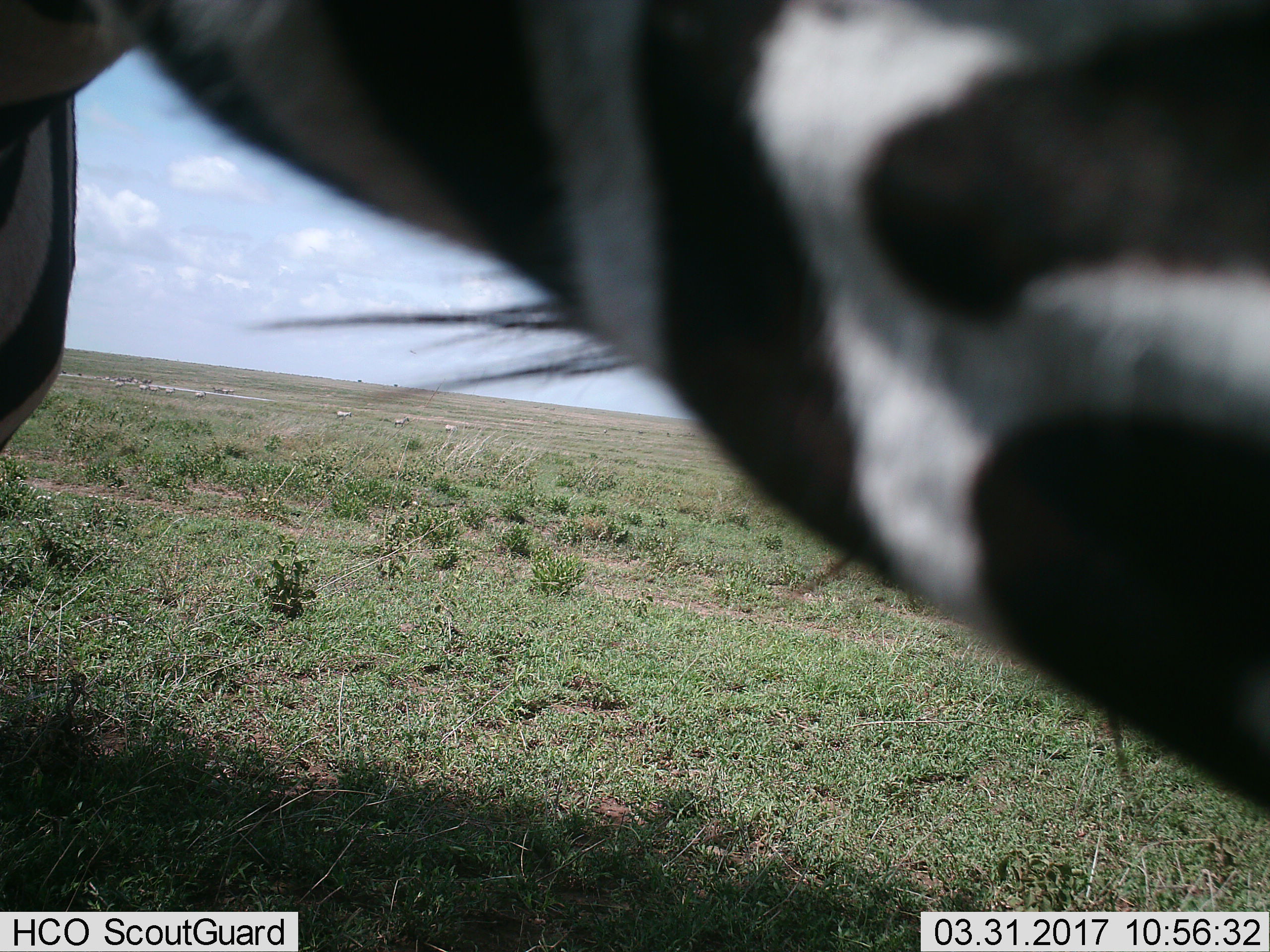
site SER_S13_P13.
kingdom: Animalia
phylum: Chordata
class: Mammalia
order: Perissodactyla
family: Equidae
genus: Equus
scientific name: Equus quagga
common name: plains zebra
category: zebraplains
Zebraplains (plains zebra) (Equus quagga), count 1. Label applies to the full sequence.